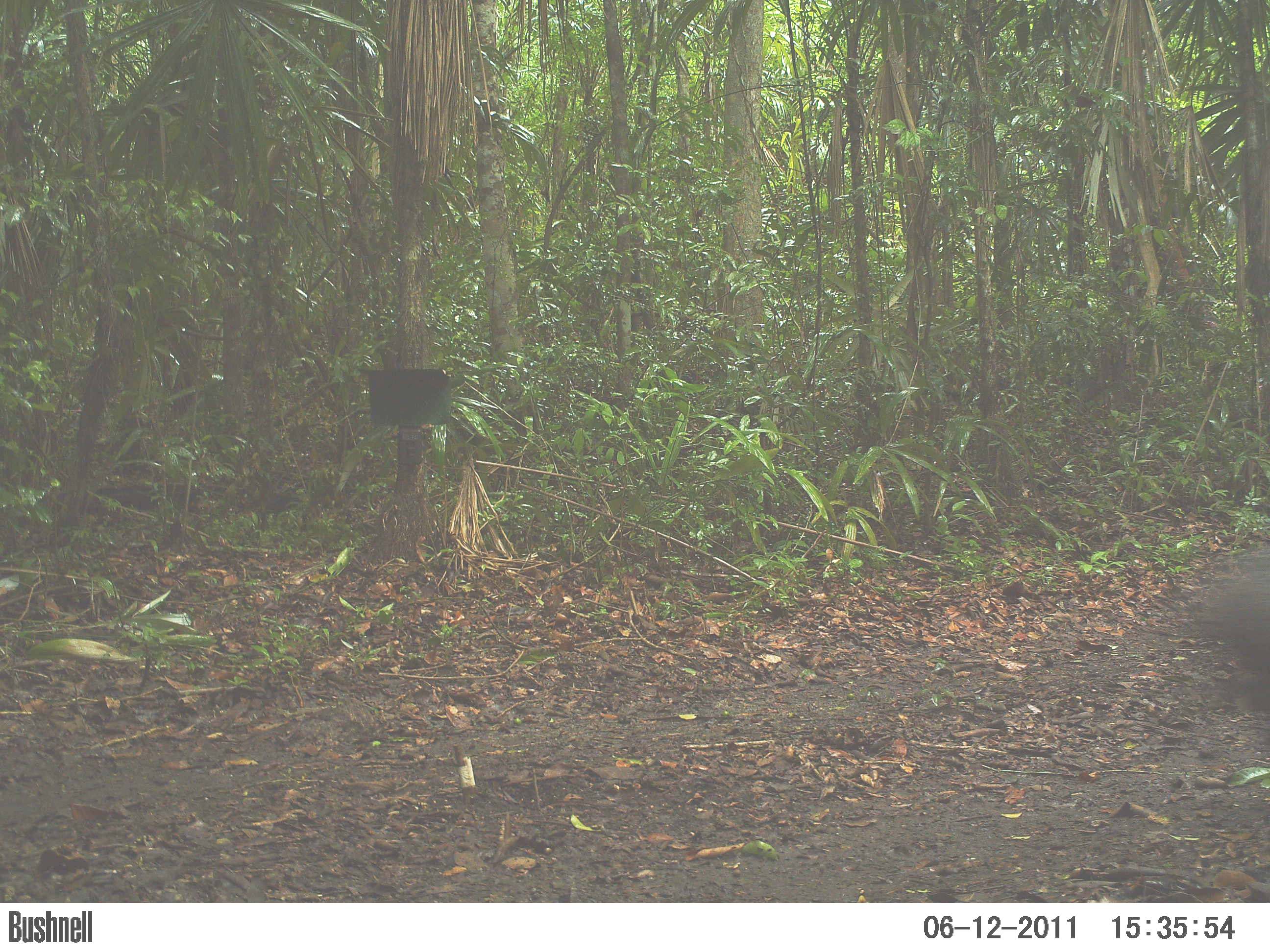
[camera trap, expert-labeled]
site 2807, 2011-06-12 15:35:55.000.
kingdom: Animalia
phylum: Chordata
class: Mammalia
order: Artiodactyla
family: Tayassuidae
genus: Pecari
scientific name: Pecari tajacu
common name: collared peccary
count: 1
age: adult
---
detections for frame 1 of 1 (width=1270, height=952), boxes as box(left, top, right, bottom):
pecari tajacu: box(1192, 532, 1269, 723)